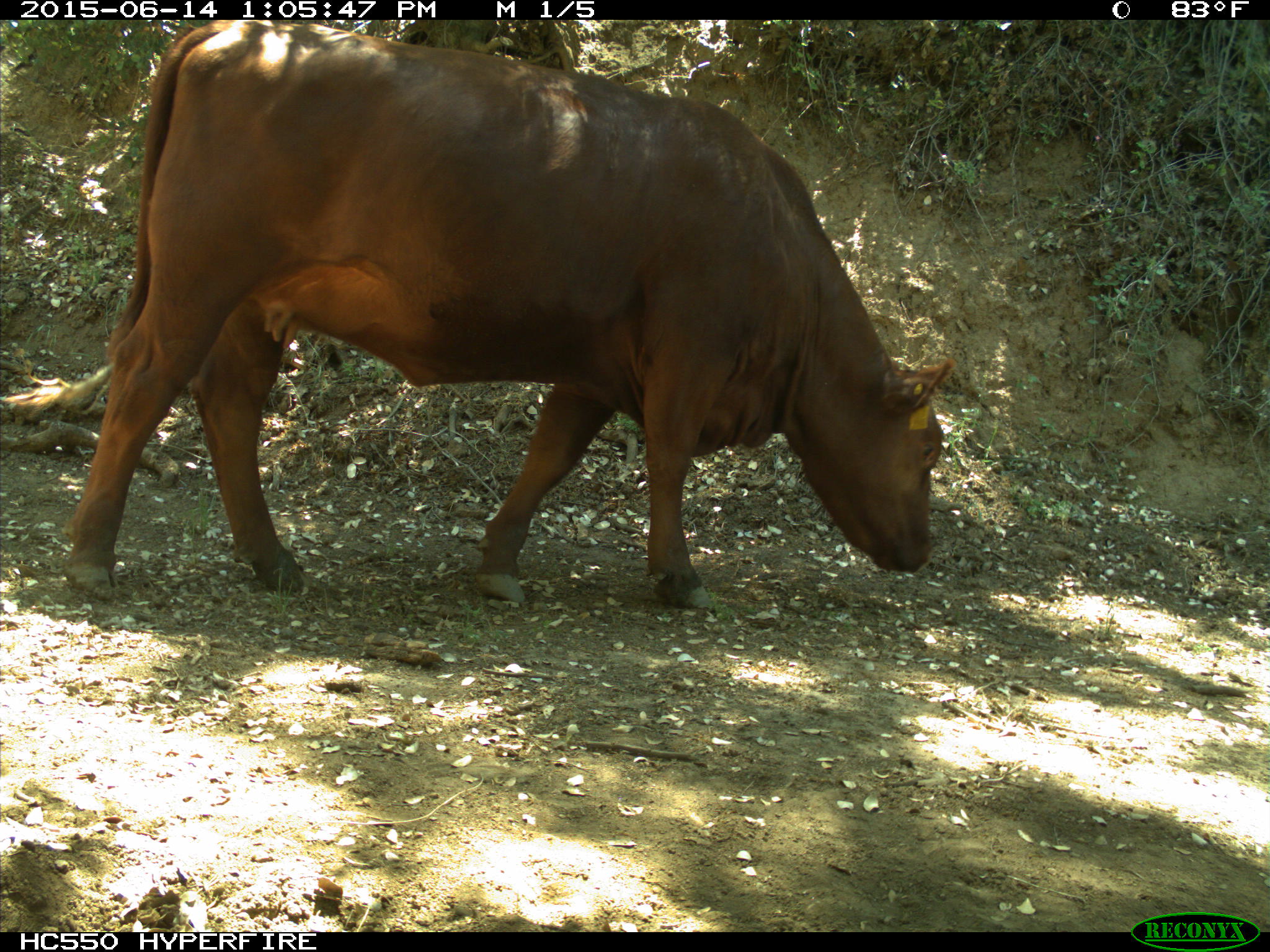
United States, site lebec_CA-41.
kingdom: Animalia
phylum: Chordata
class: Mammalia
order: Artiodactyla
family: Bovidae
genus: Bos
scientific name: Bos taurus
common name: domestic cow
Bos taurus (domestic cow).